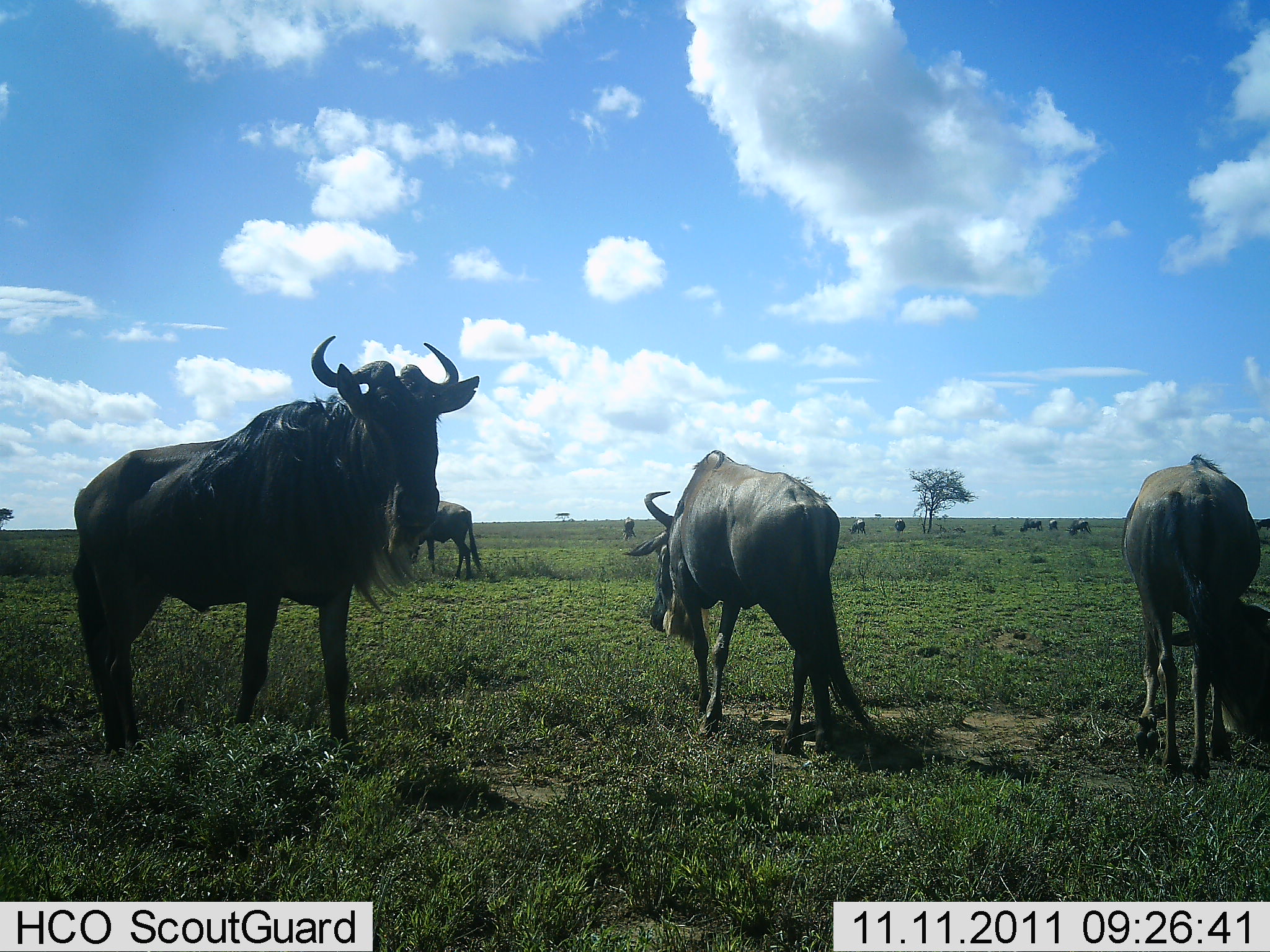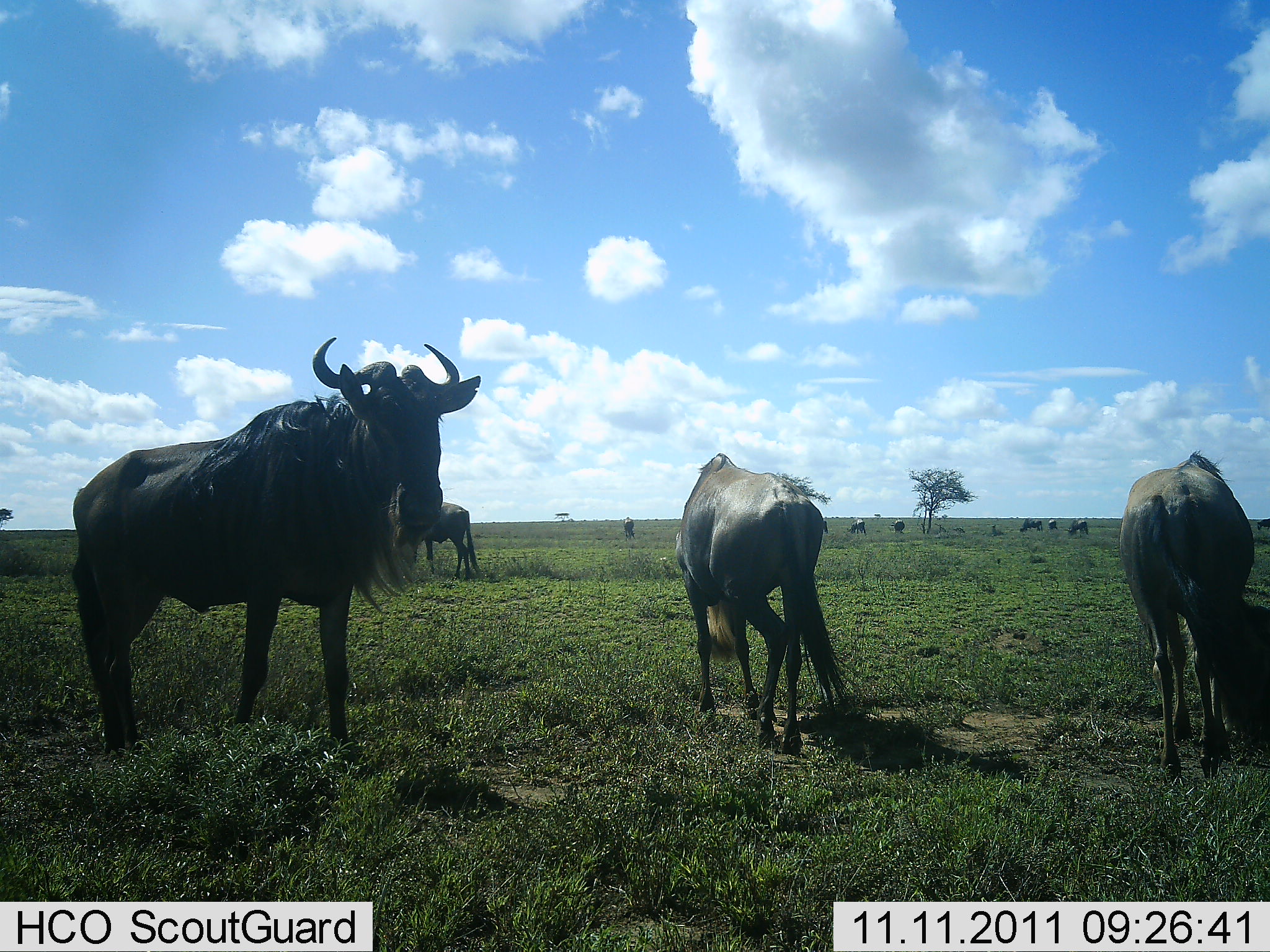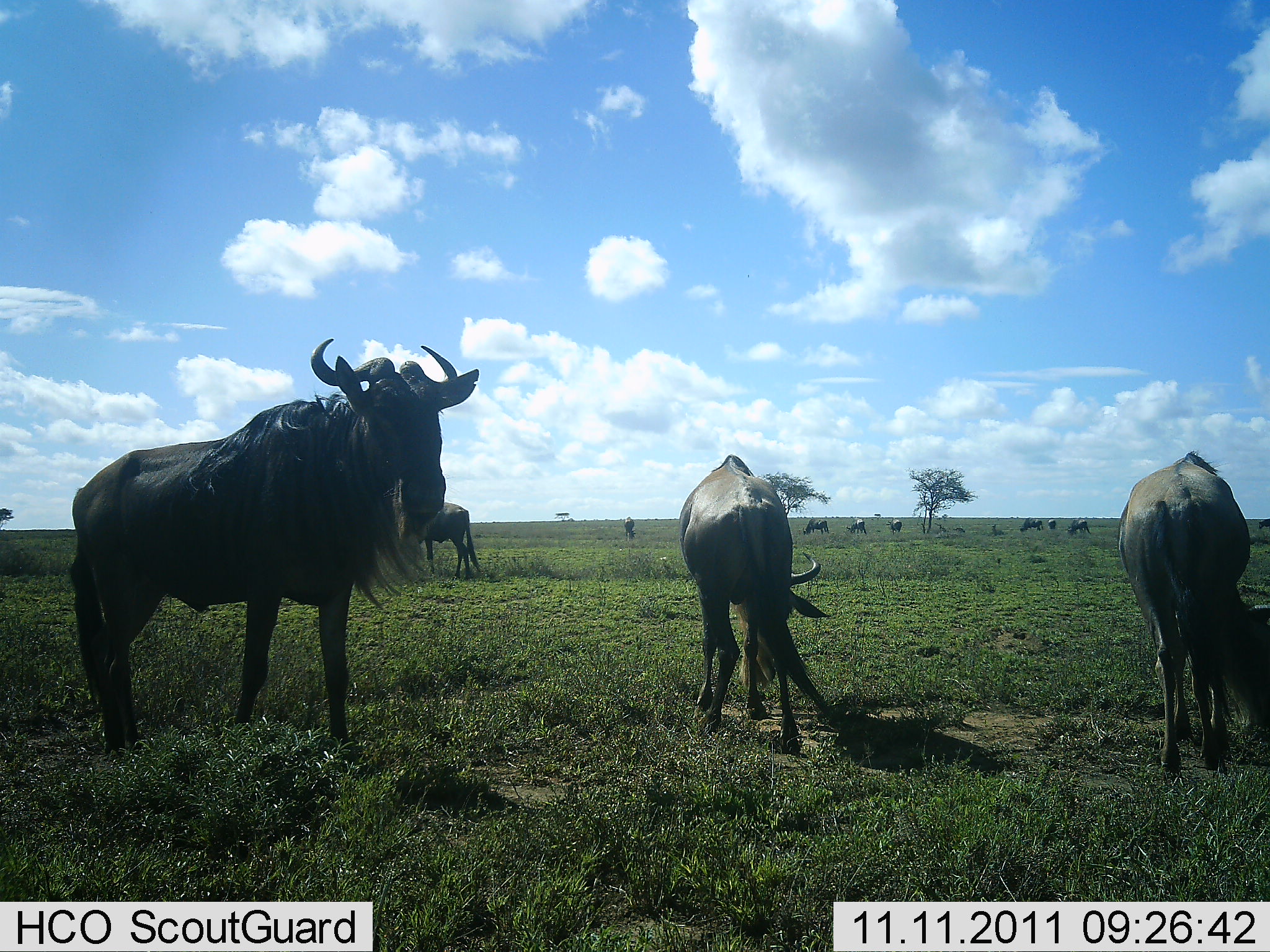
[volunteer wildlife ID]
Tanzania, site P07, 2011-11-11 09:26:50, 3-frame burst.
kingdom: Animalia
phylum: Chordata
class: Mammalia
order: Artiodactyla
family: Bovidae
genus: Connochaetes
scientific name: Connochaetes taurinus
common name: blue wildebeest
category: wildebeest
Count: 11-50.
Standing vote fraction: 79%.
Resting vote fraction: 21%.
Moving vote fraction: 7%.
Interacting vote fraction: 0%.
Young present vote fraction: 0%.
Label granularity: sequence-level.